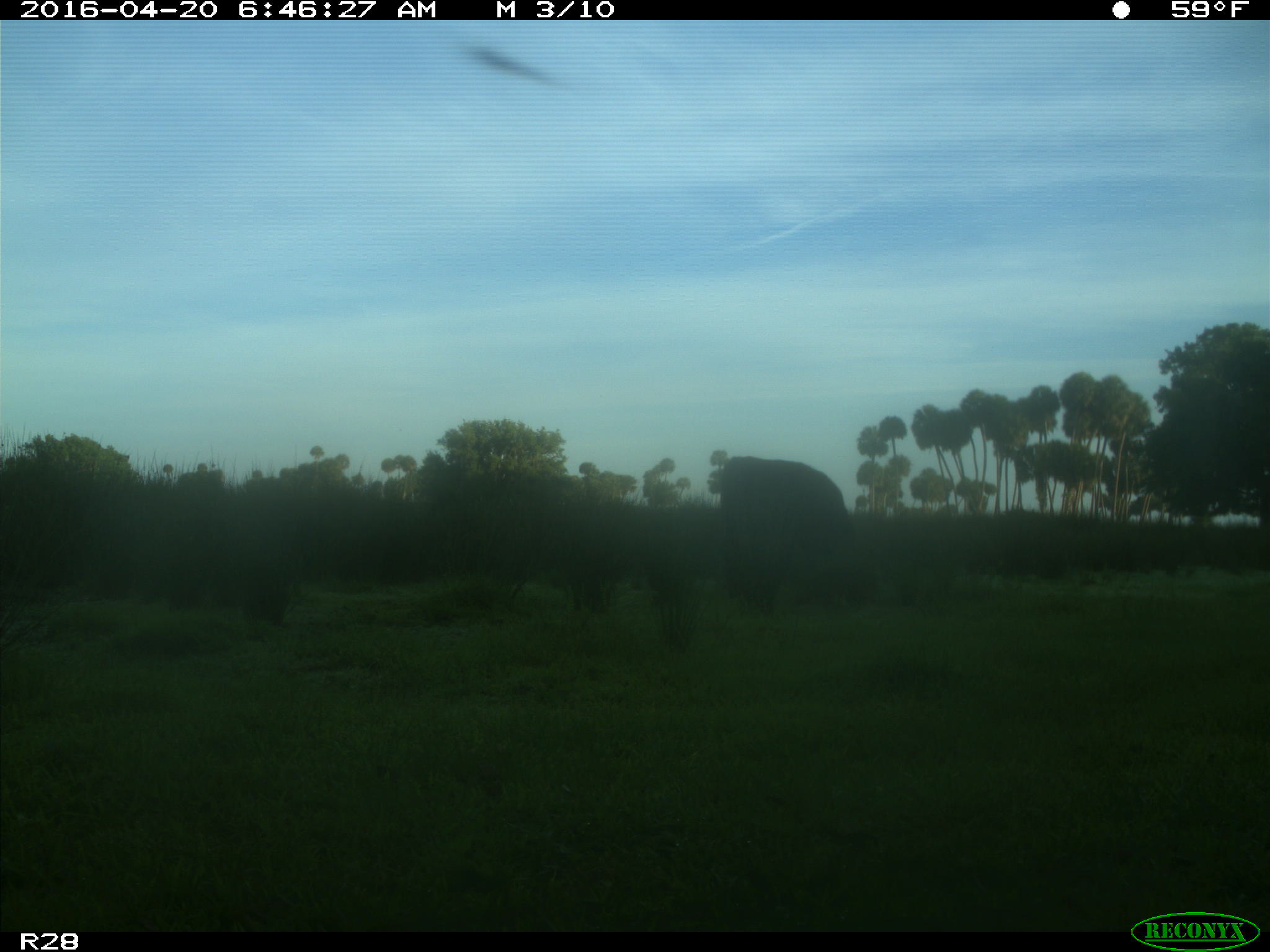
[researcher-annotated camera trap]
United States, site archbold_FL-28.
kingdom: Animalia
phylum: Chordata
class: Mammalia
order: Artiodactyla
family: Bovidae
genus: Bos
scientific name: Bos taurus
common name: domestic cow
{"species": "Bos taurus (domestic cow)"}